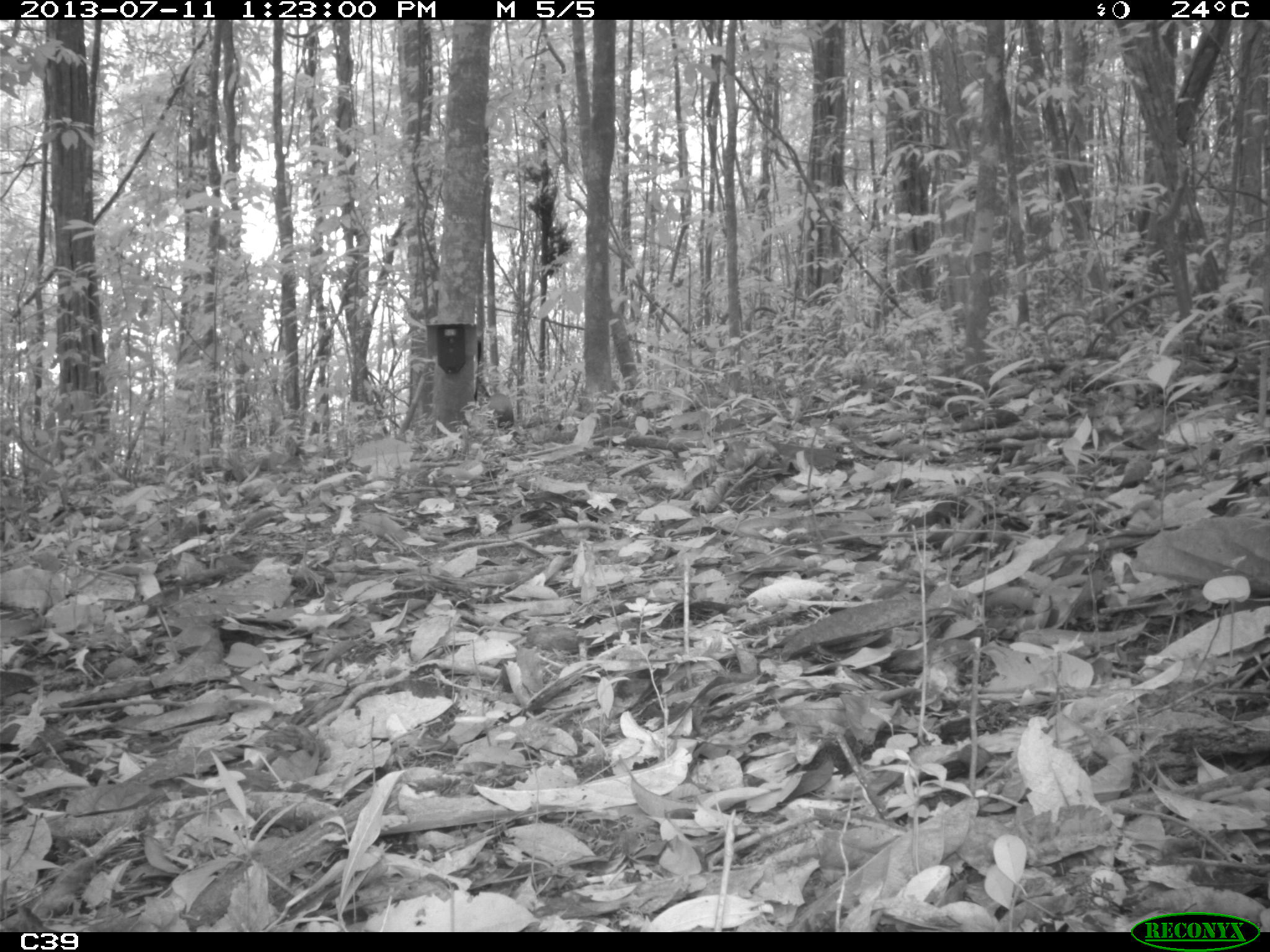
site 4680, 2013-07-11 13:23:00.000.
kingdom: Animalia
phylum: Chordata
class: Mammalia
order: Rodentia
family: Dasyproctidae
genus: Dasyprocta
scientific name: Dasyprocta leporina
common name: red-rumped agouti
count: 1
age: adult